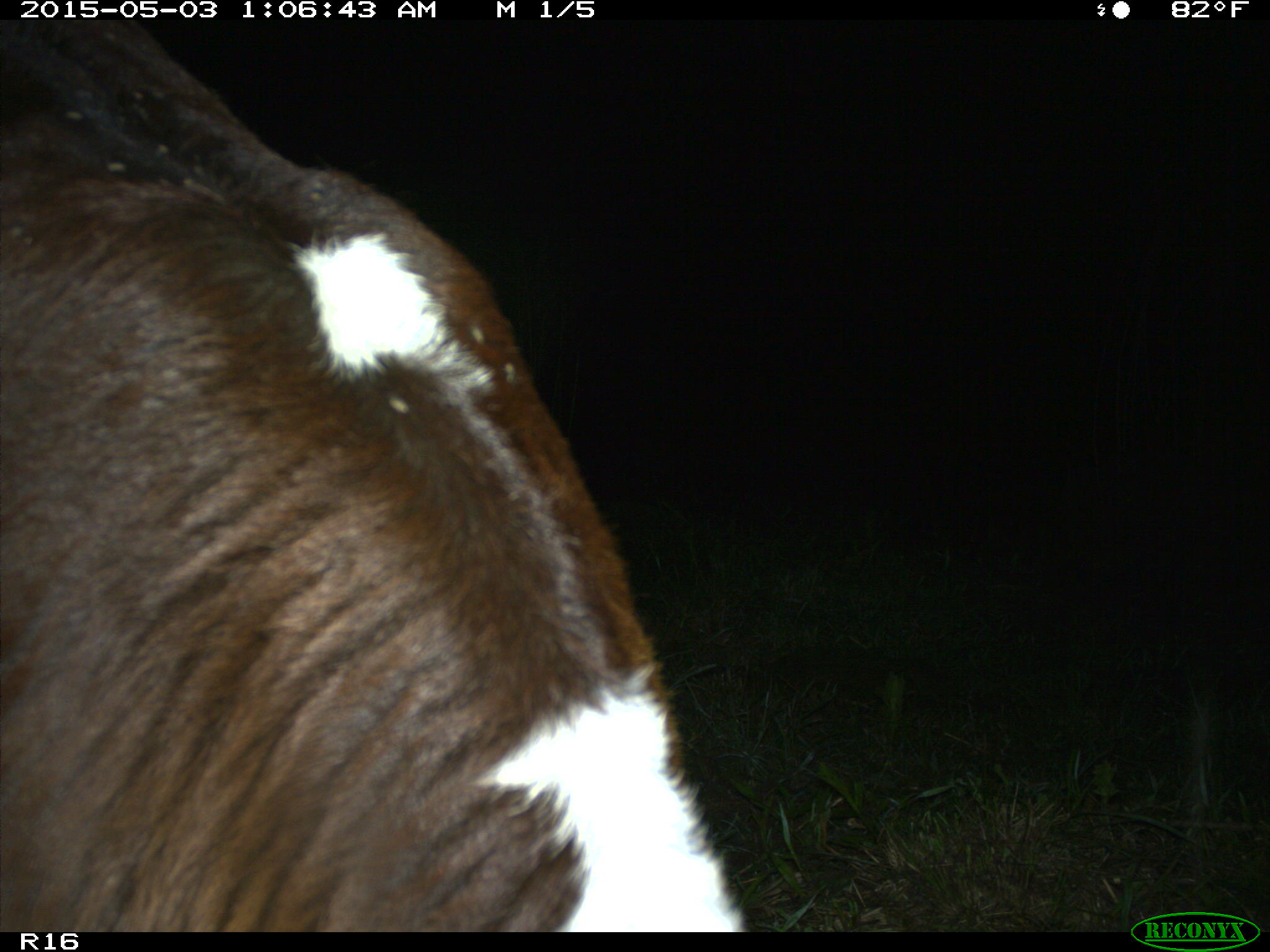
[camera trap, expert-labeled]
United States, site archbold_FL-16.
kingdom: Animalia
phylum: Chordata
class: Mammalia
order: Artiodactyla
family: Bovidae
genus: Bos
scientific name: Bos taurus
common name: domestic cow